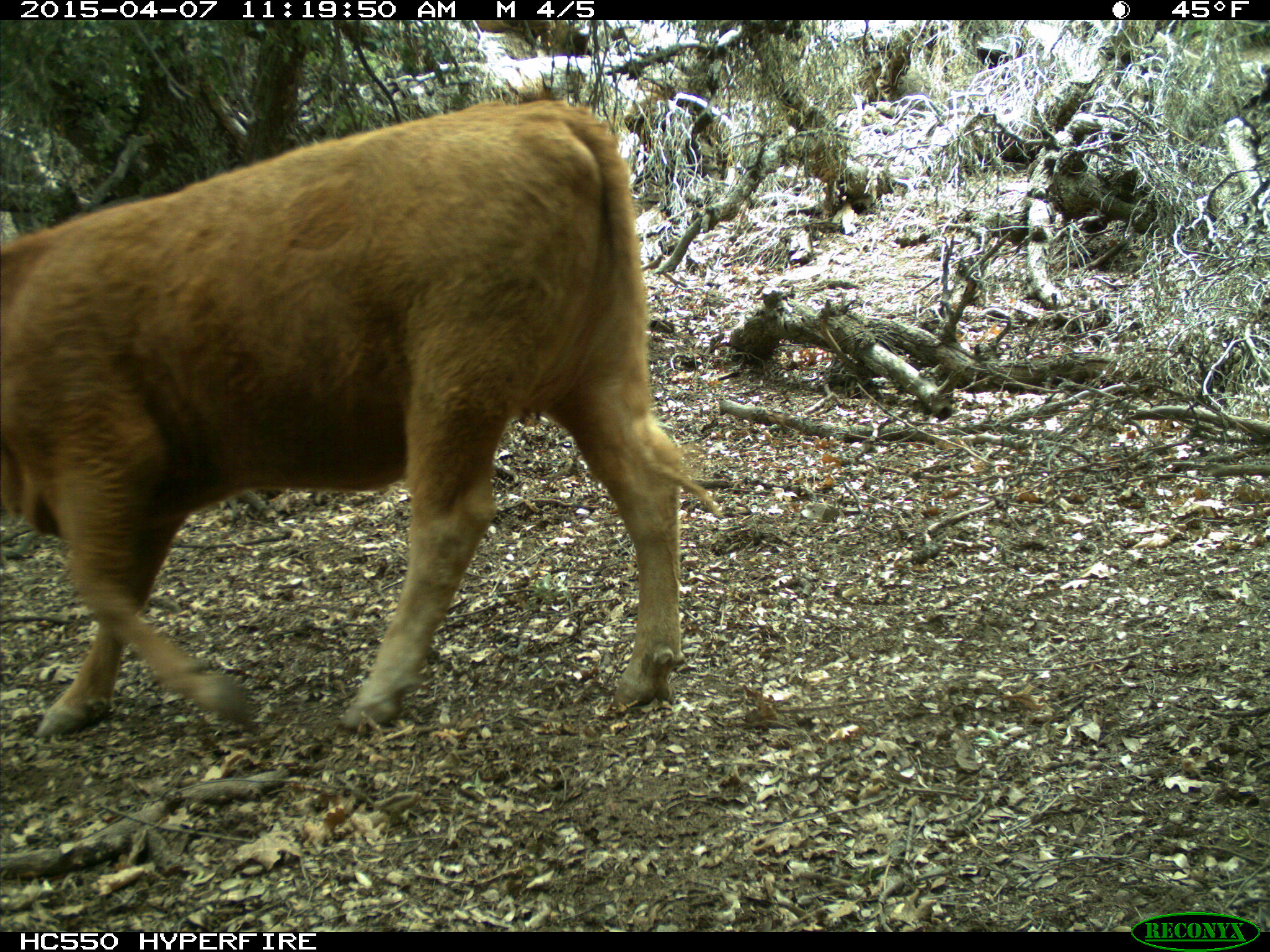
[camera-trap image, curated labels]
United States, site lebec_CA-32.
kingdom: Animalia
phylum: Chordata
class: Mammalia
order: Artiodactyla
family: Bovidae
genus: Bos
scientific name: Bos taurus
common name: domestic cow